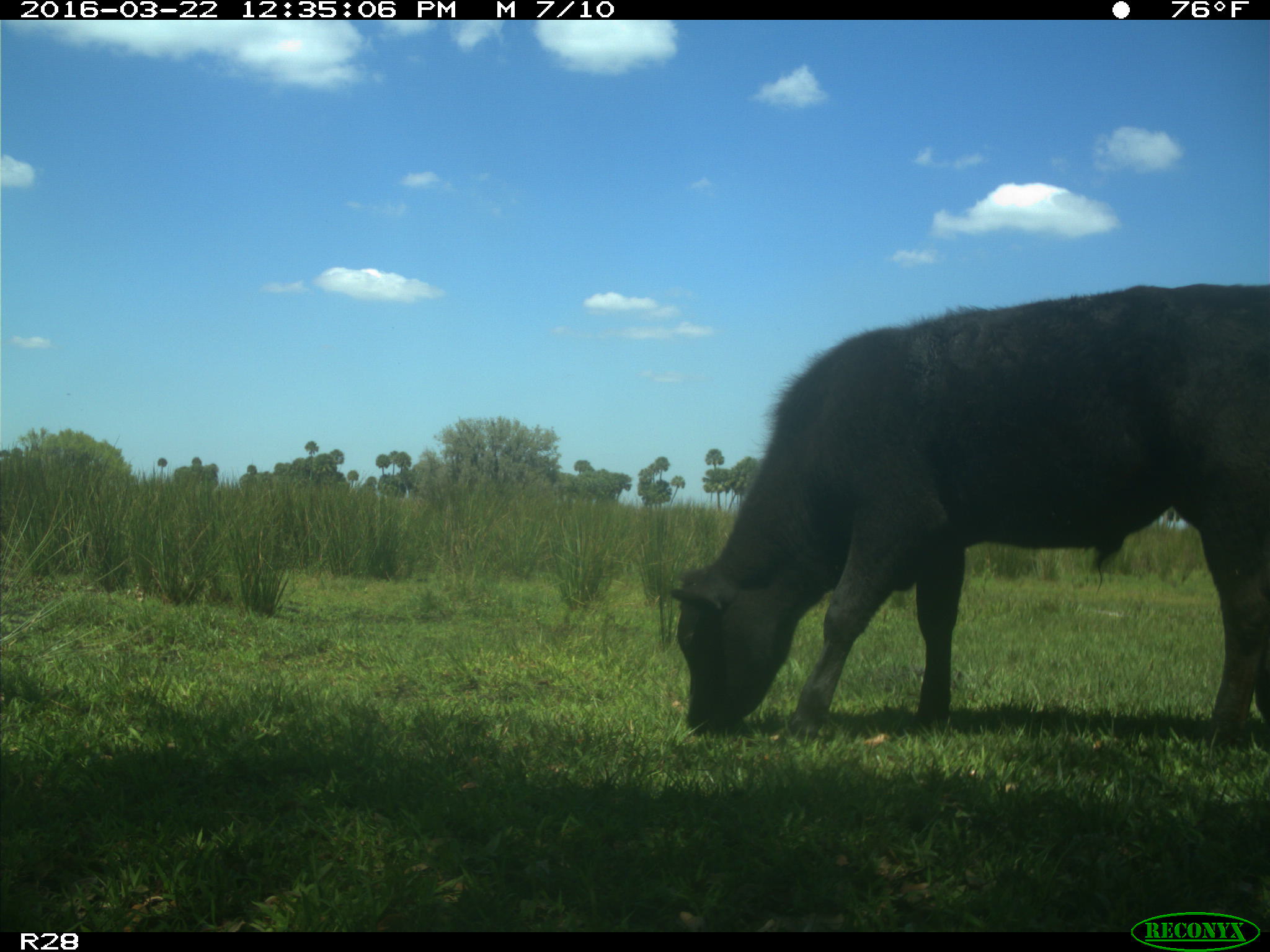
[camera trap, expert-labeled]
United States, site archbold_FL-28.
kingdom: Animalia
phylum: Chordata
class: Mammalia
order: Artiodactyla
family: Bovidae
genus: Bos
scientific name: Bos taurus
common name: domestic cow